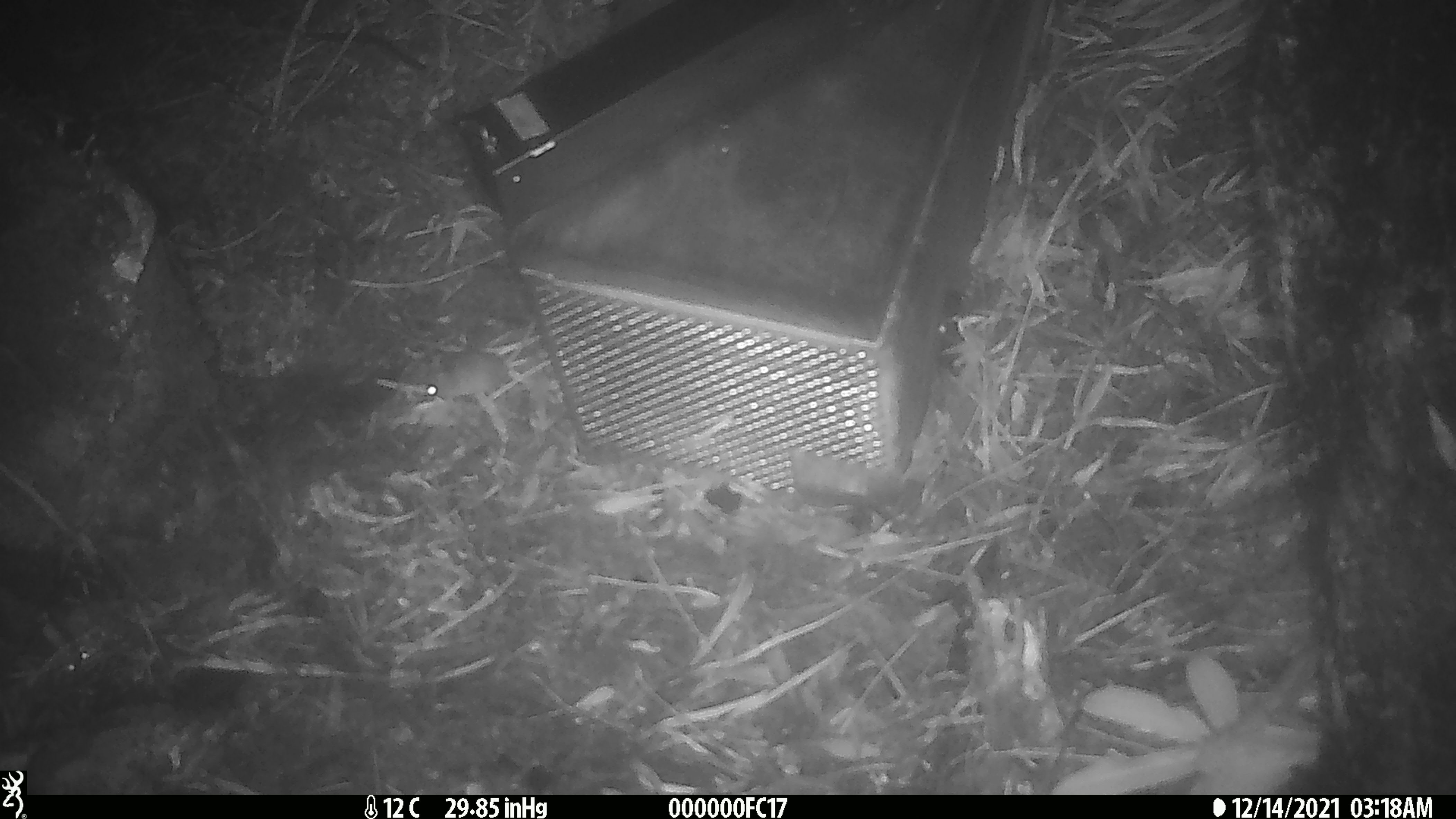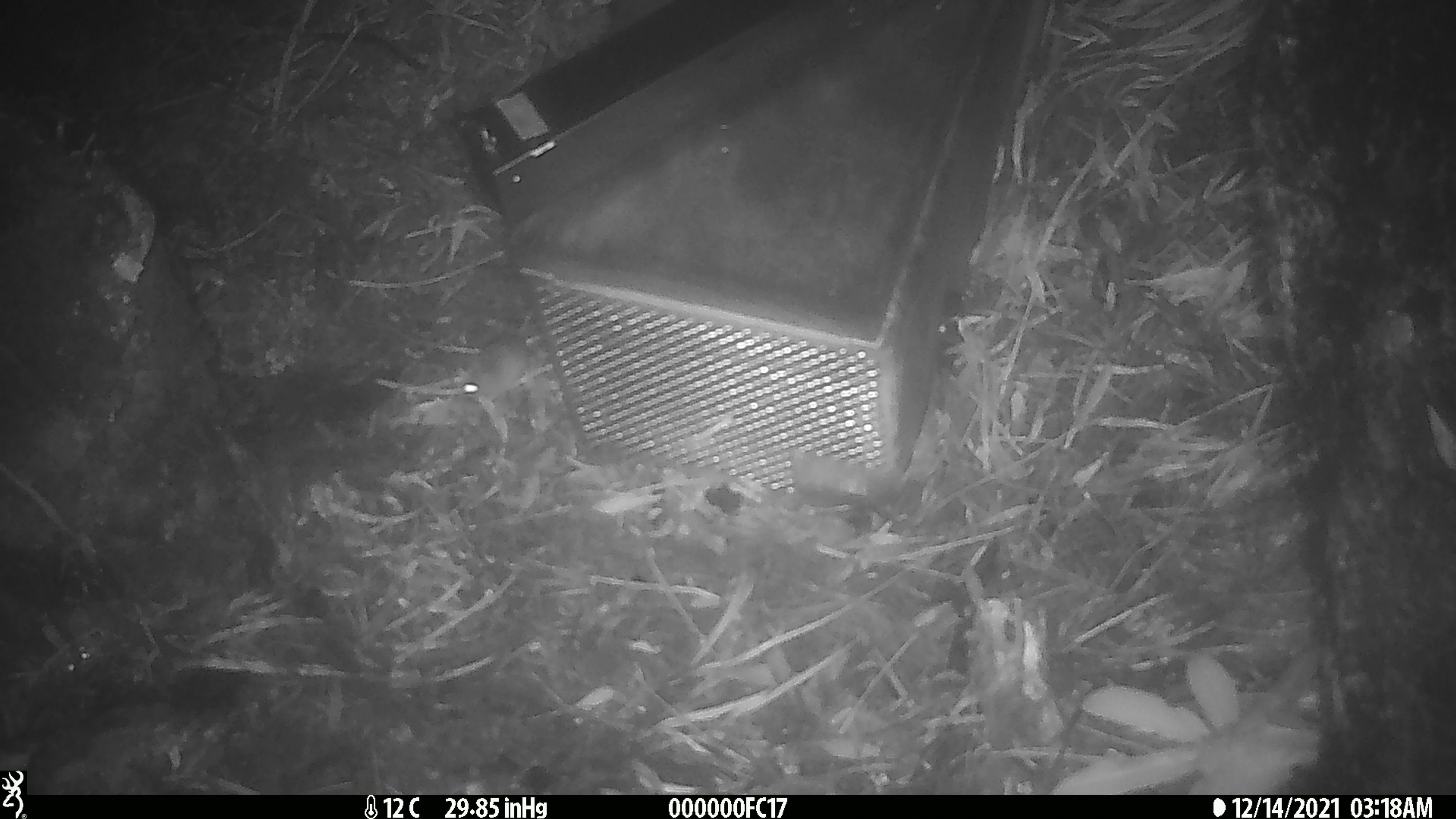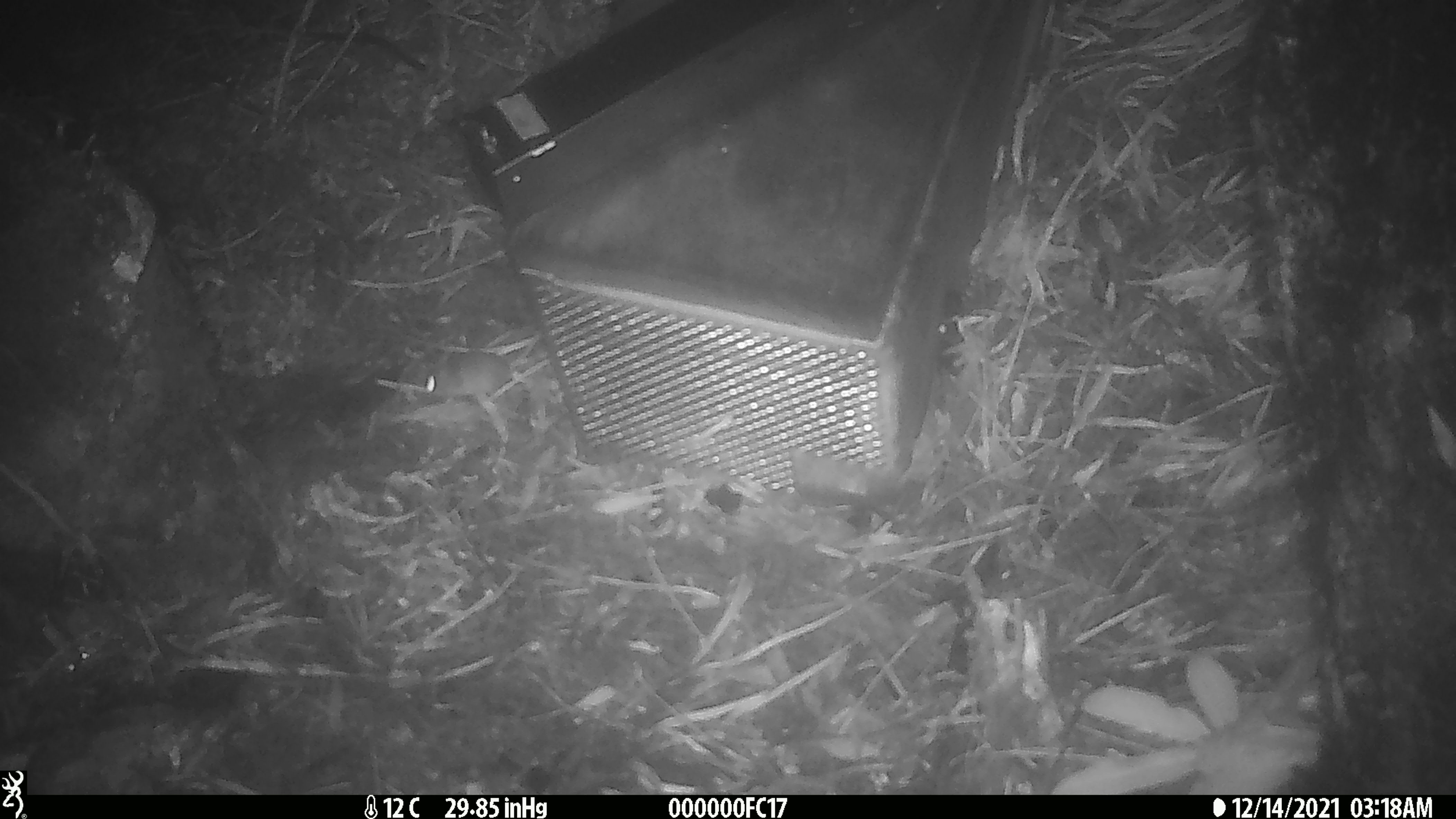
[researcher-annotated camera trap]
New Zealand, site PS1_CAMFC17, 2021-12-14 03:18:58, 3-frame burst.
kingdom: Animalia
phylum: Chordata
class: Mammalia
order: Rodentia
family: Muridae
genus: Mus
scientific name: Mus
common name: mouse